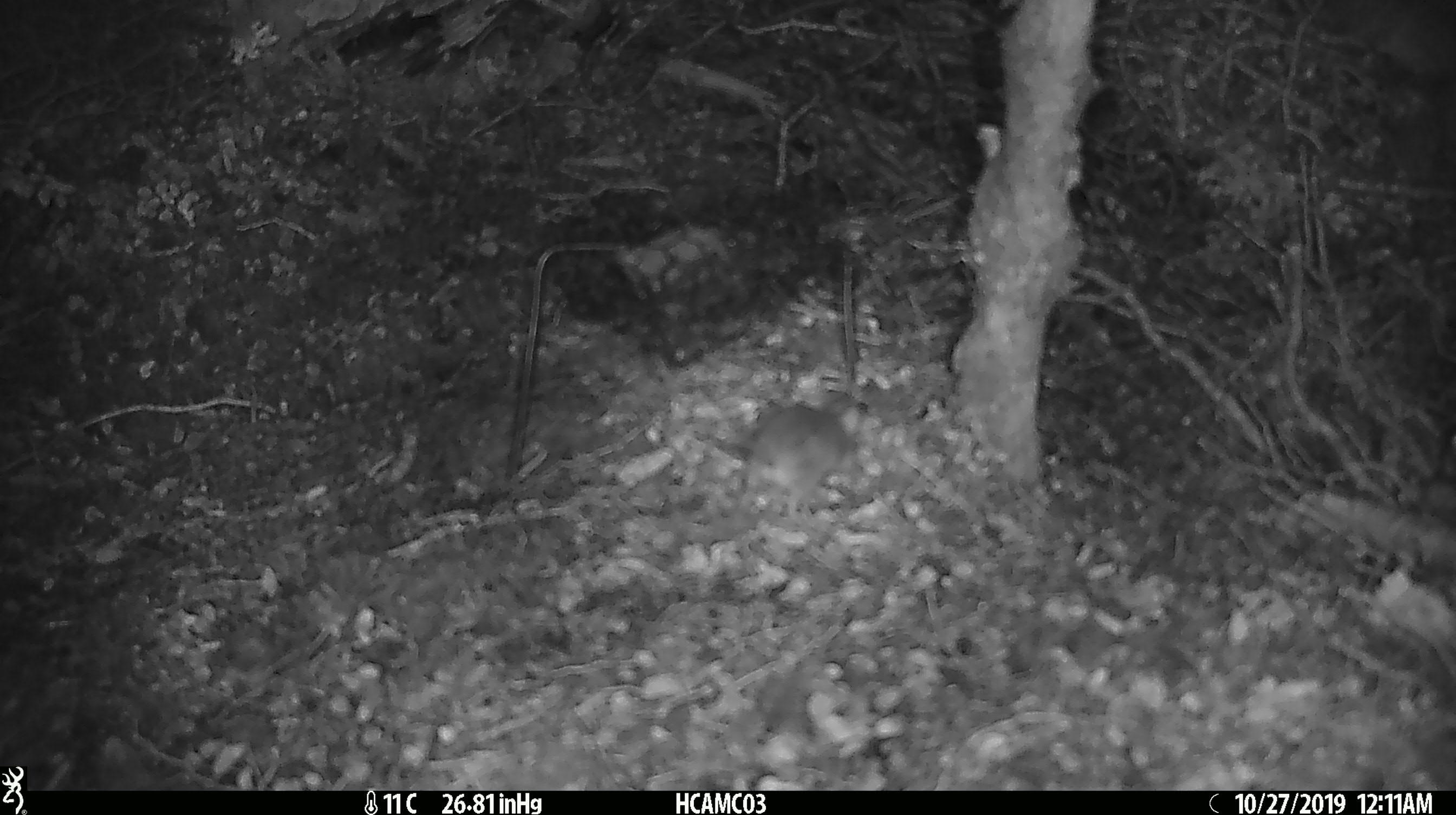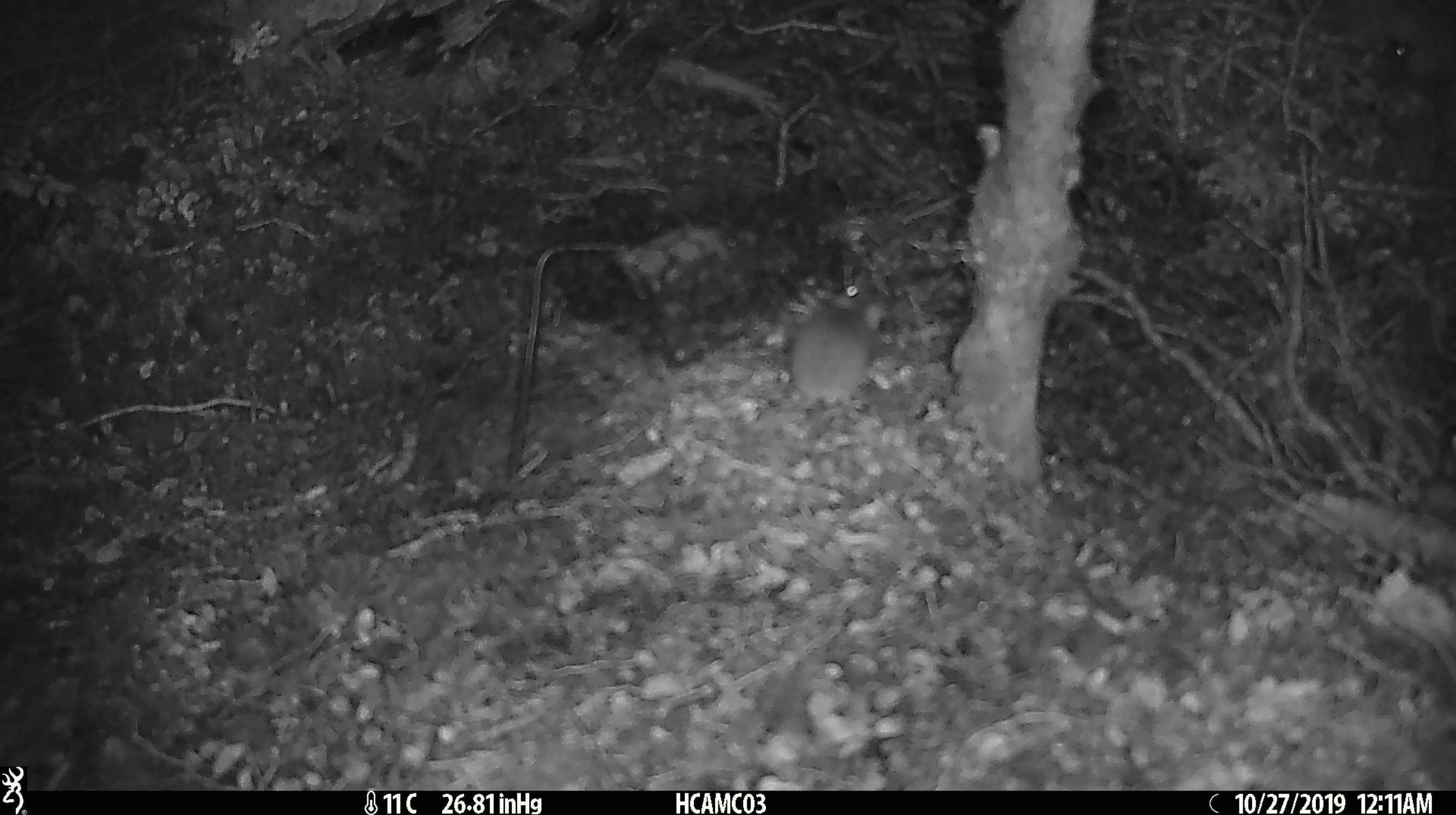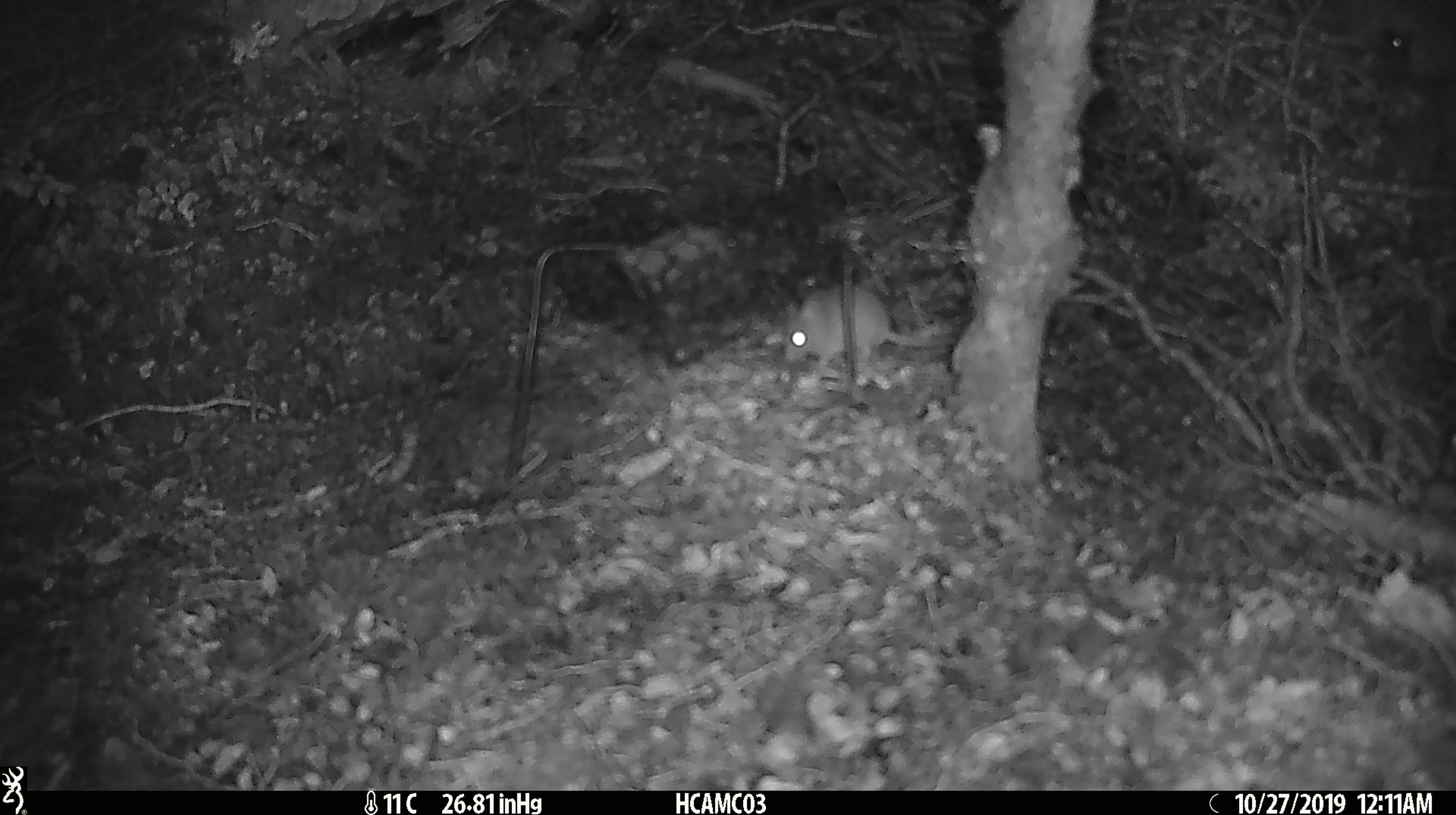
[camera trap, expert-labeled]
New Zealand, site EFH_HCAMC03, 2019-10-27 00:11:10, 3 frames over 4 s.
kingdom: Animalia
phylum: Chordata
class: Mammalia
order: Rodentia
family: Muridae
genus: Mus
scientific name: Mus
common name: mouse